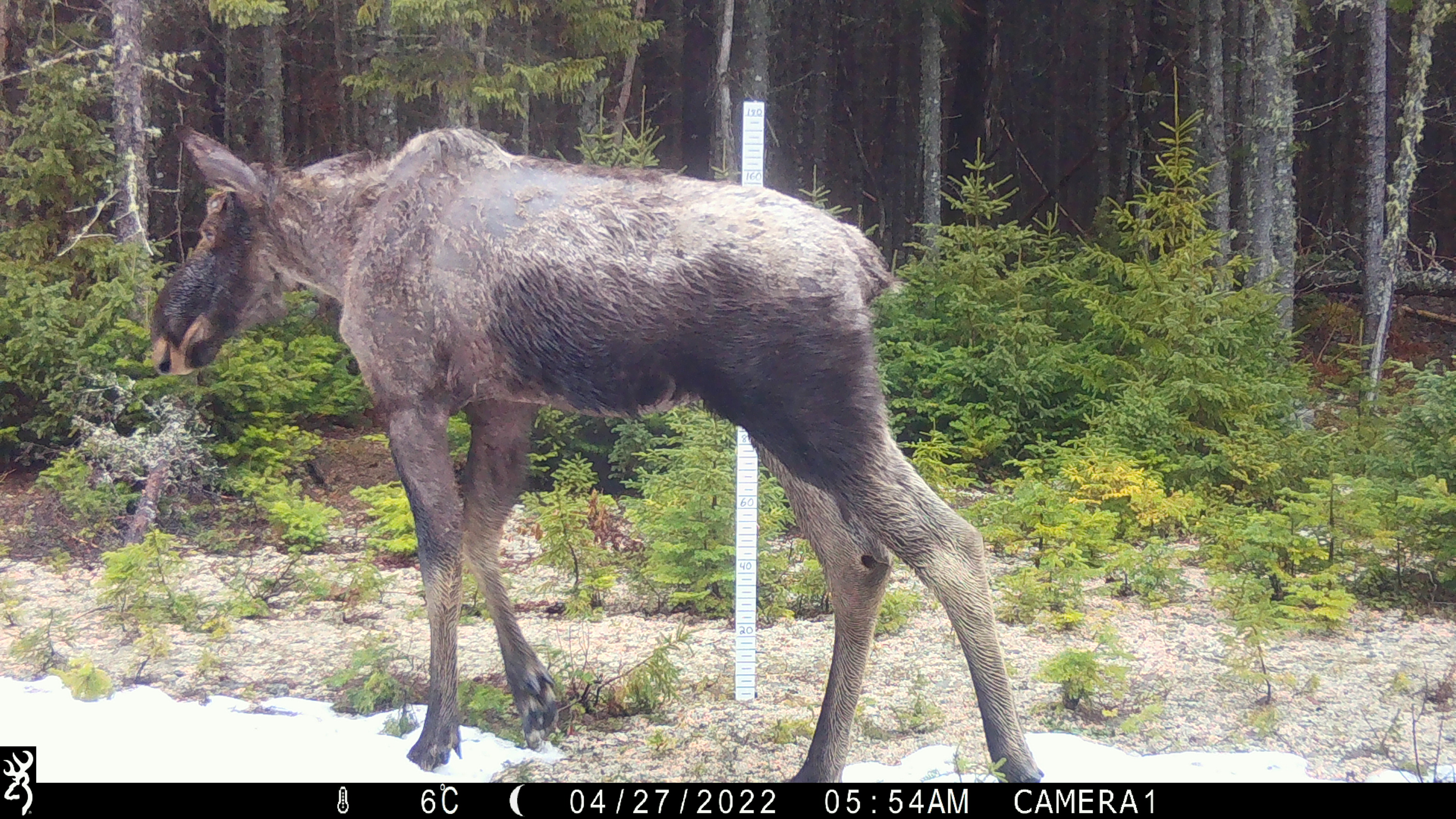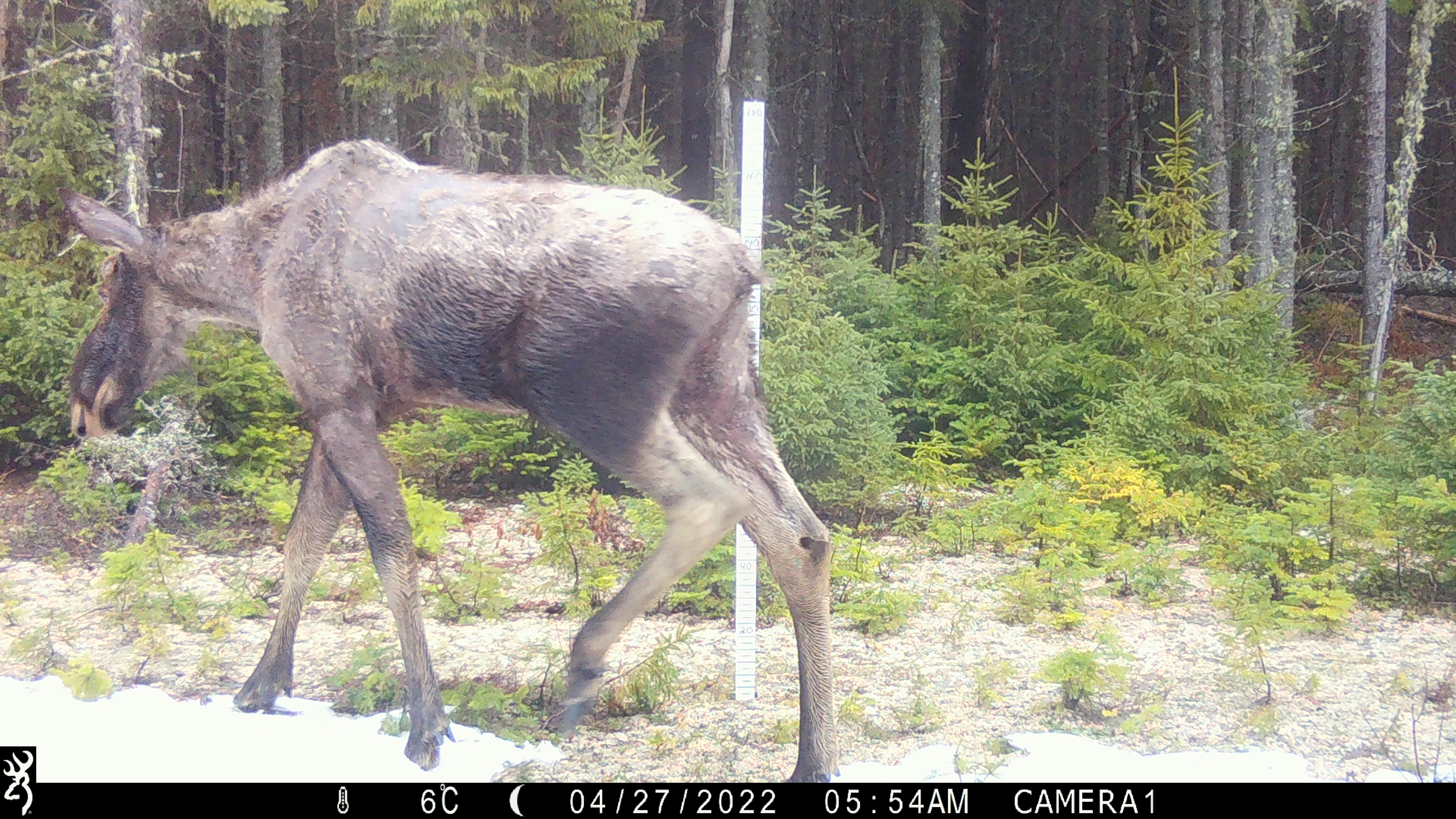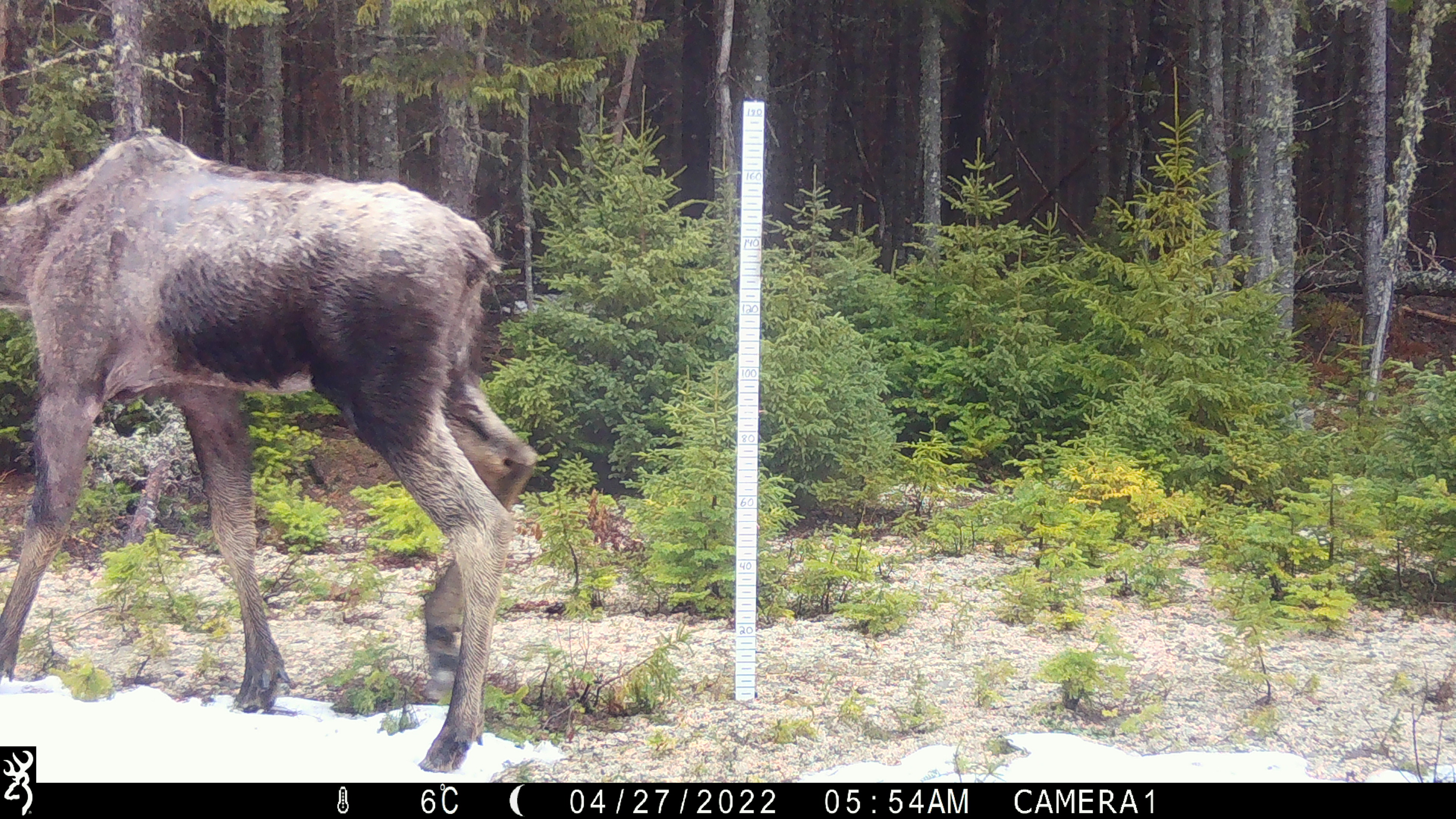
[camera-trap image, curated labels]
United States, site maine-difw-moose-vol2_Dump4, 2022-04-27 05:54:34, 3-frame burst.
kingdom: Animalia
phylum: Chordata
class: Mammalia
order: Artiodactyla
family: Cervidae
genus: Alces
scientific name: Alces alces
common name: moose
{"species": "moose (Alces alces)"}